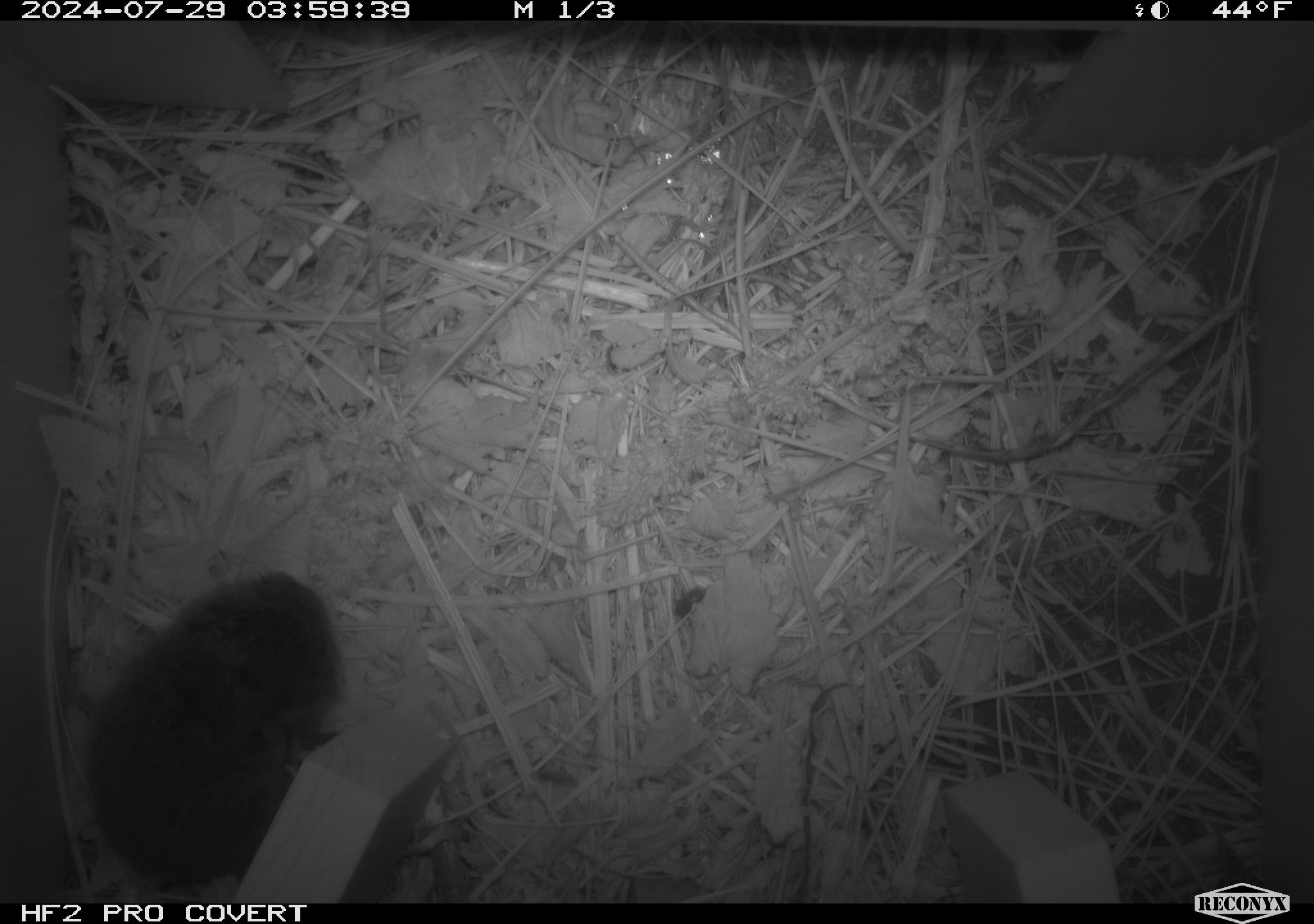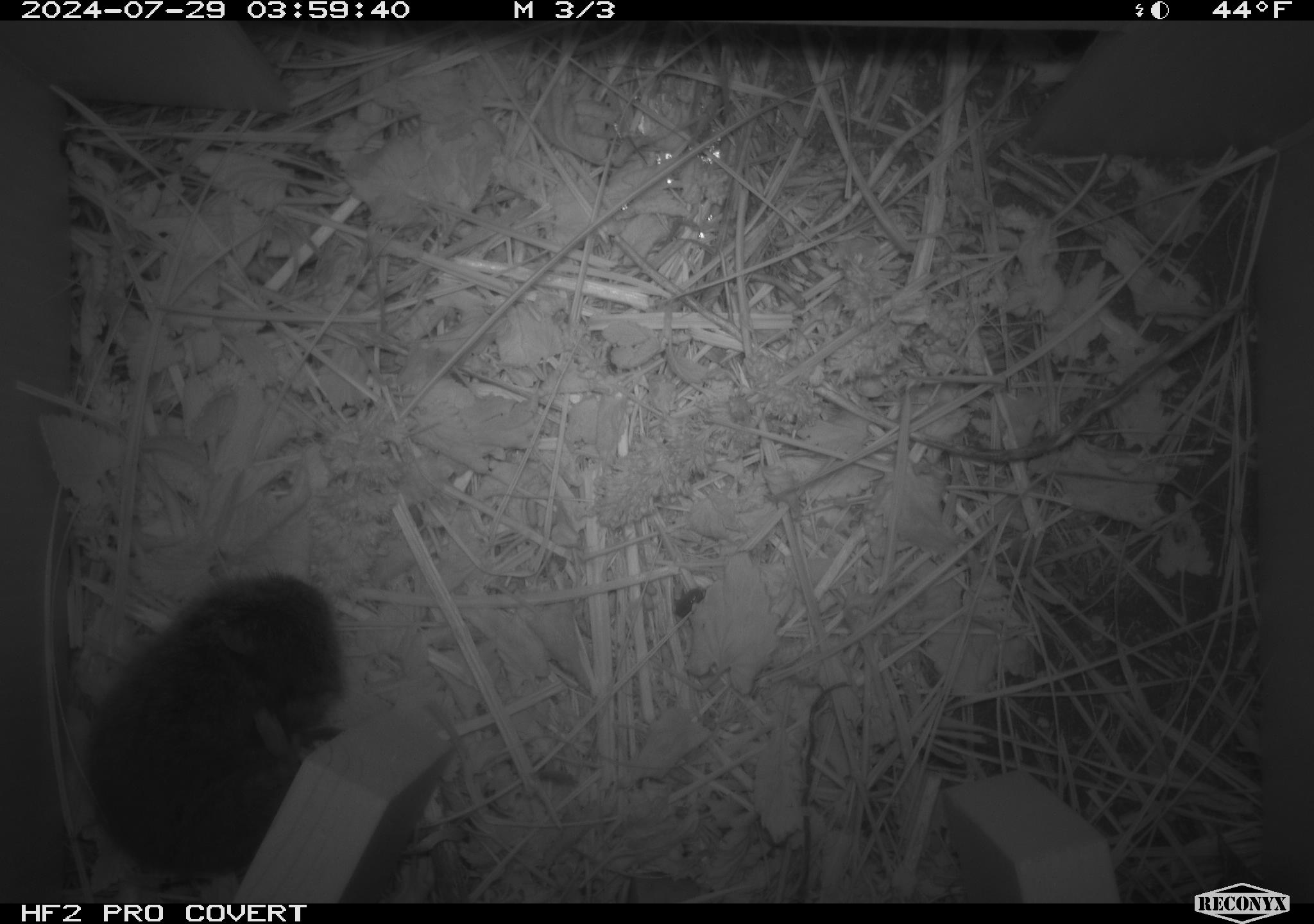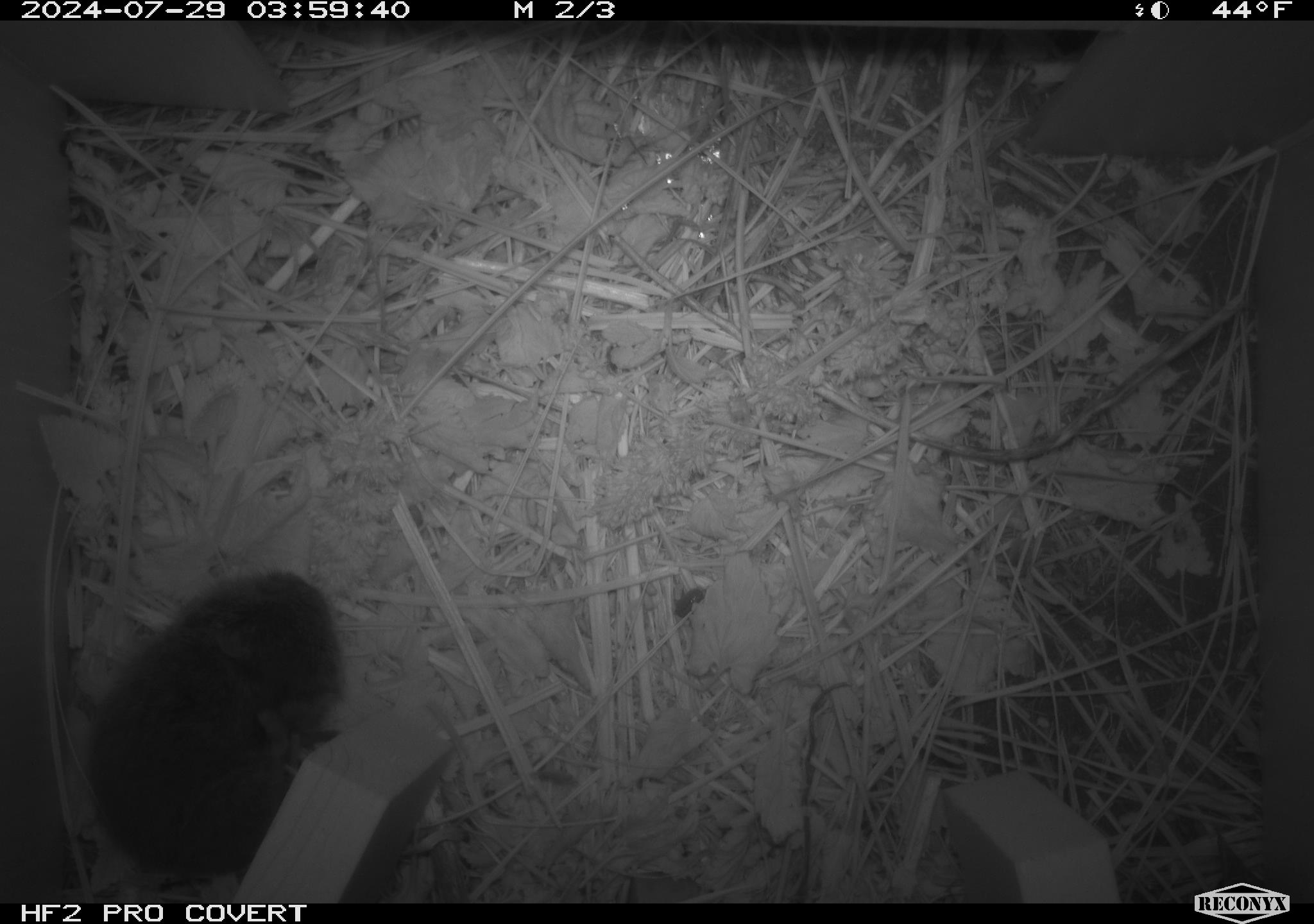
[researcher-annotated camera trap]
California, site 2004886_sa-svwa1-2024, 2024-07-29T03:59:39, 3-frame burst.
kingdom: Animalia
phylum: Chordata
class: Mammalia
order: Rodentia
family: Cricetidae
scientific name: Arvicolinae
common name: voles, lemmings, and muskrats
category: arvicolinae subfamily